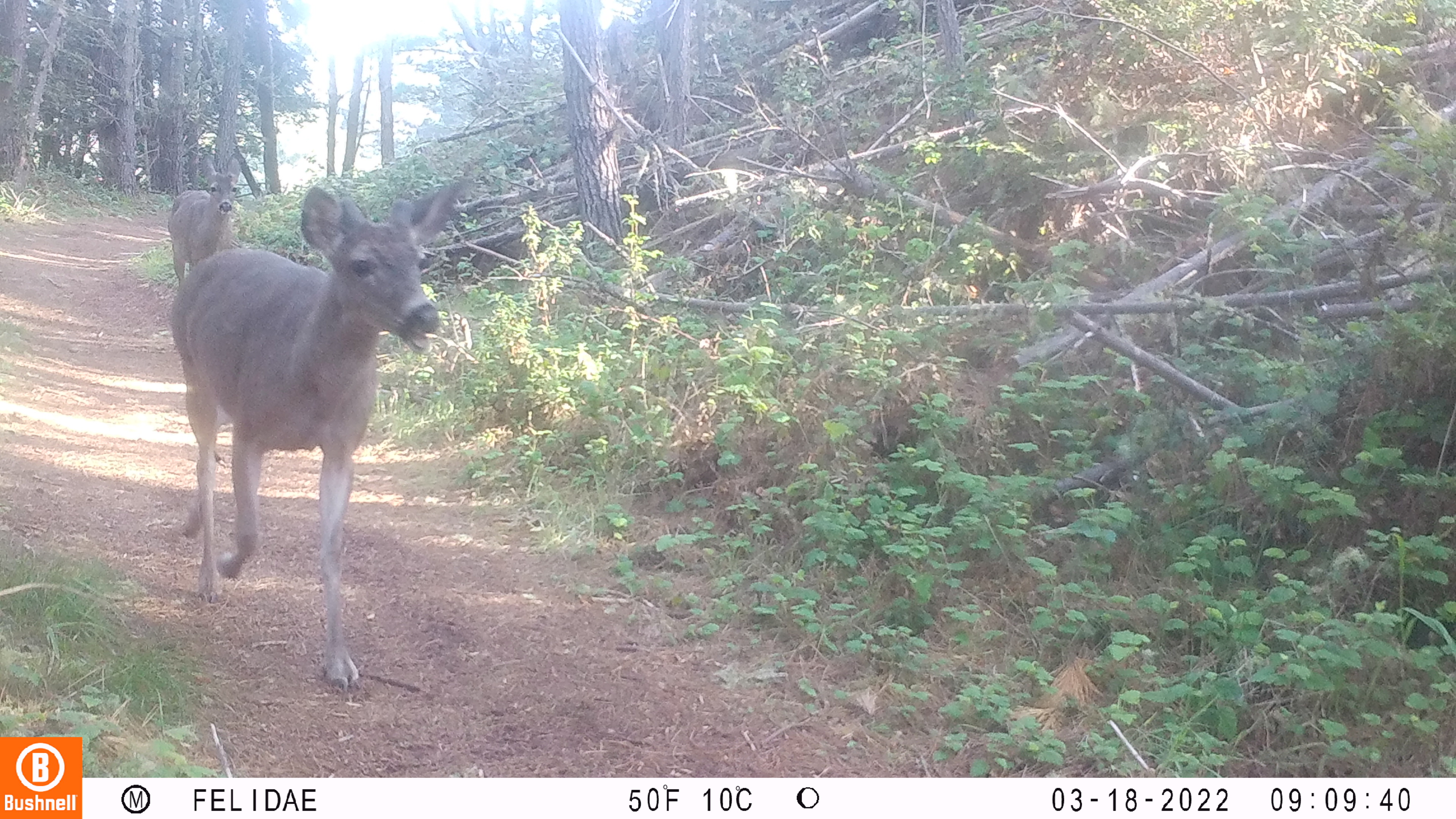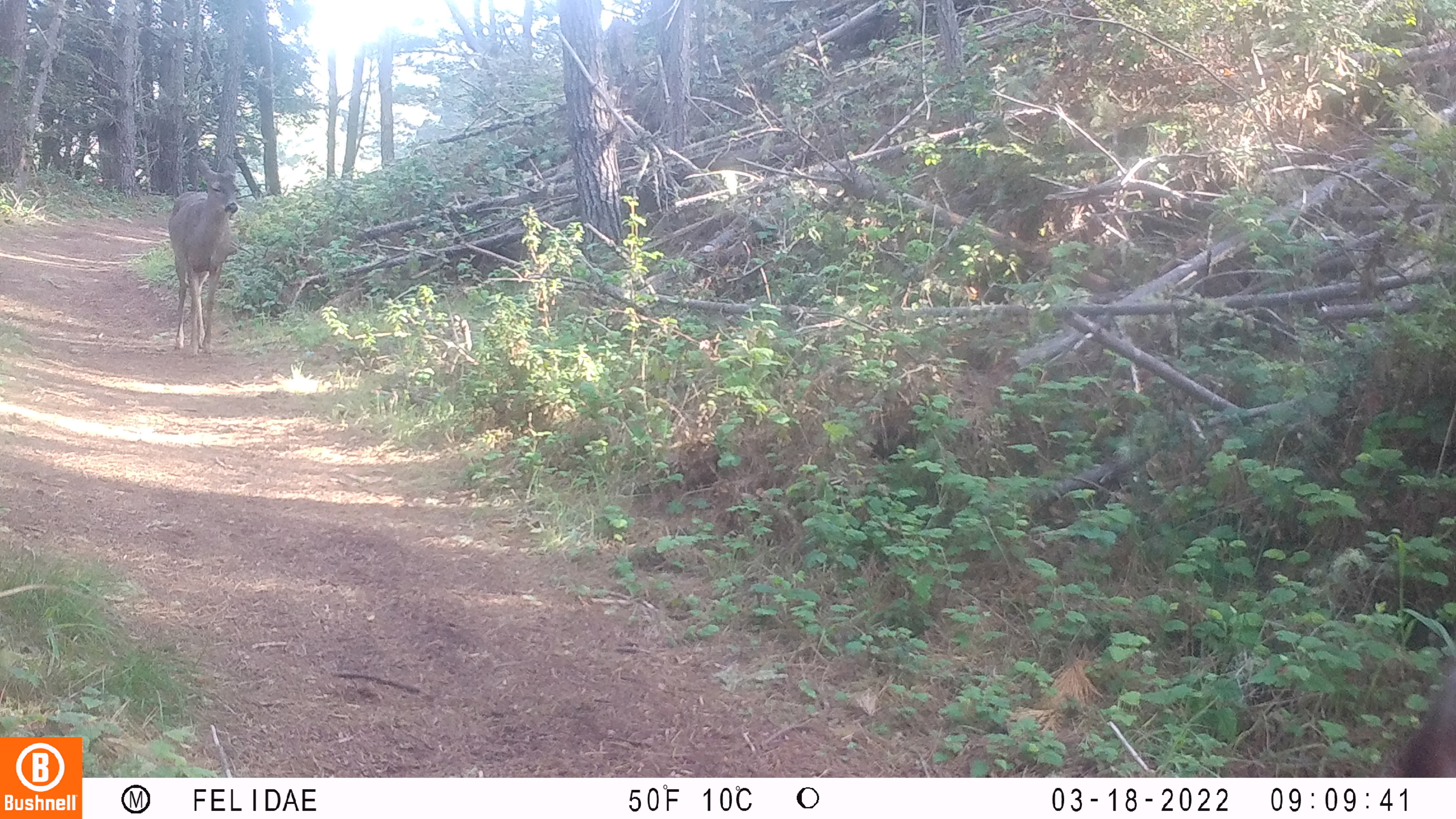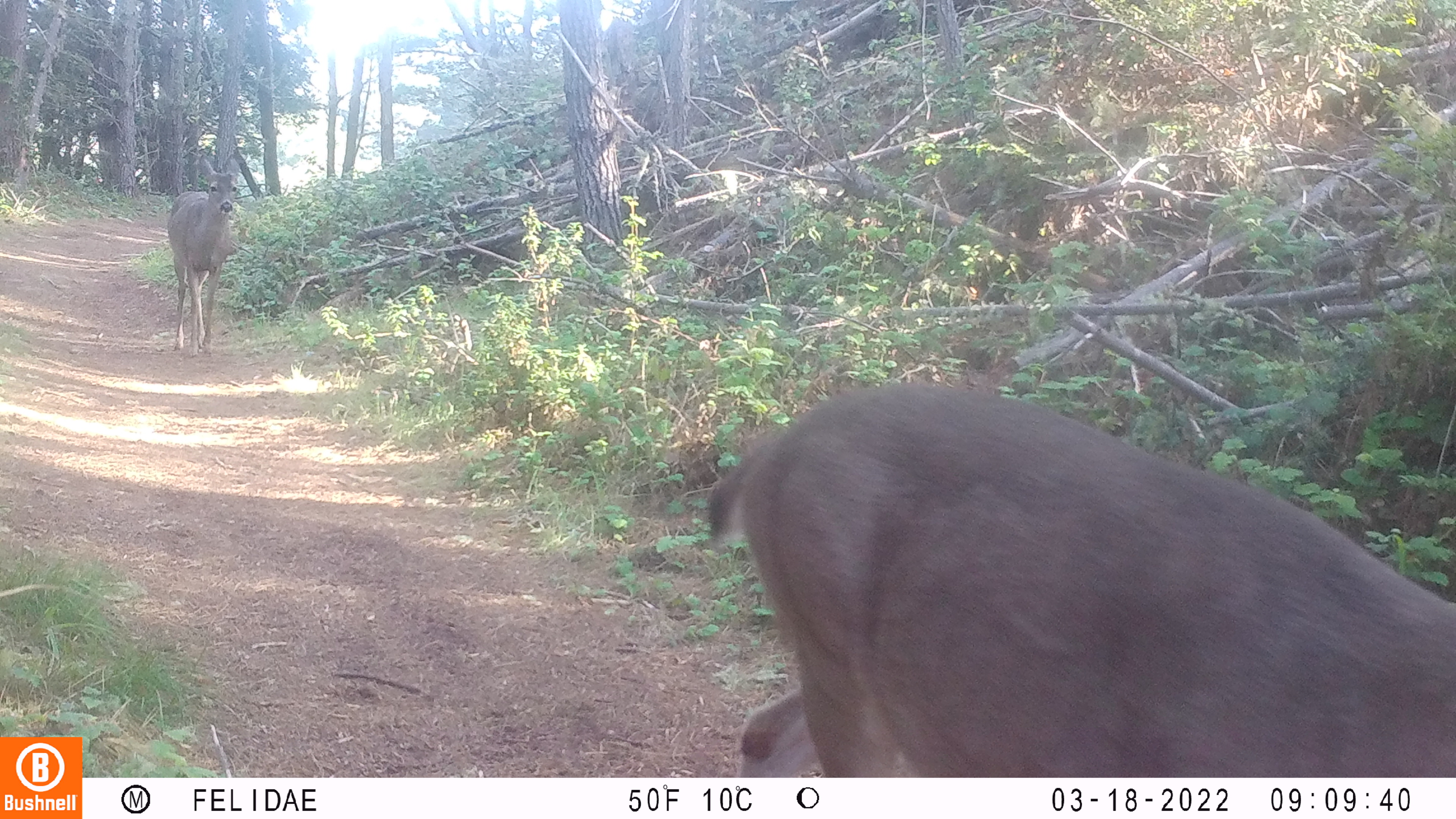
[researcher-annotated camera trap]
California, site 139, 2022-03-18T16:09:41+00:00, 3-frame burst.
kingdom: Animalia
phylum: Chordata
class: Mammalia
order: Artiodactyla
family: Cervidae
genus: Odocoileus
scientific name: Odocoileus hemionus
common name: mule deer